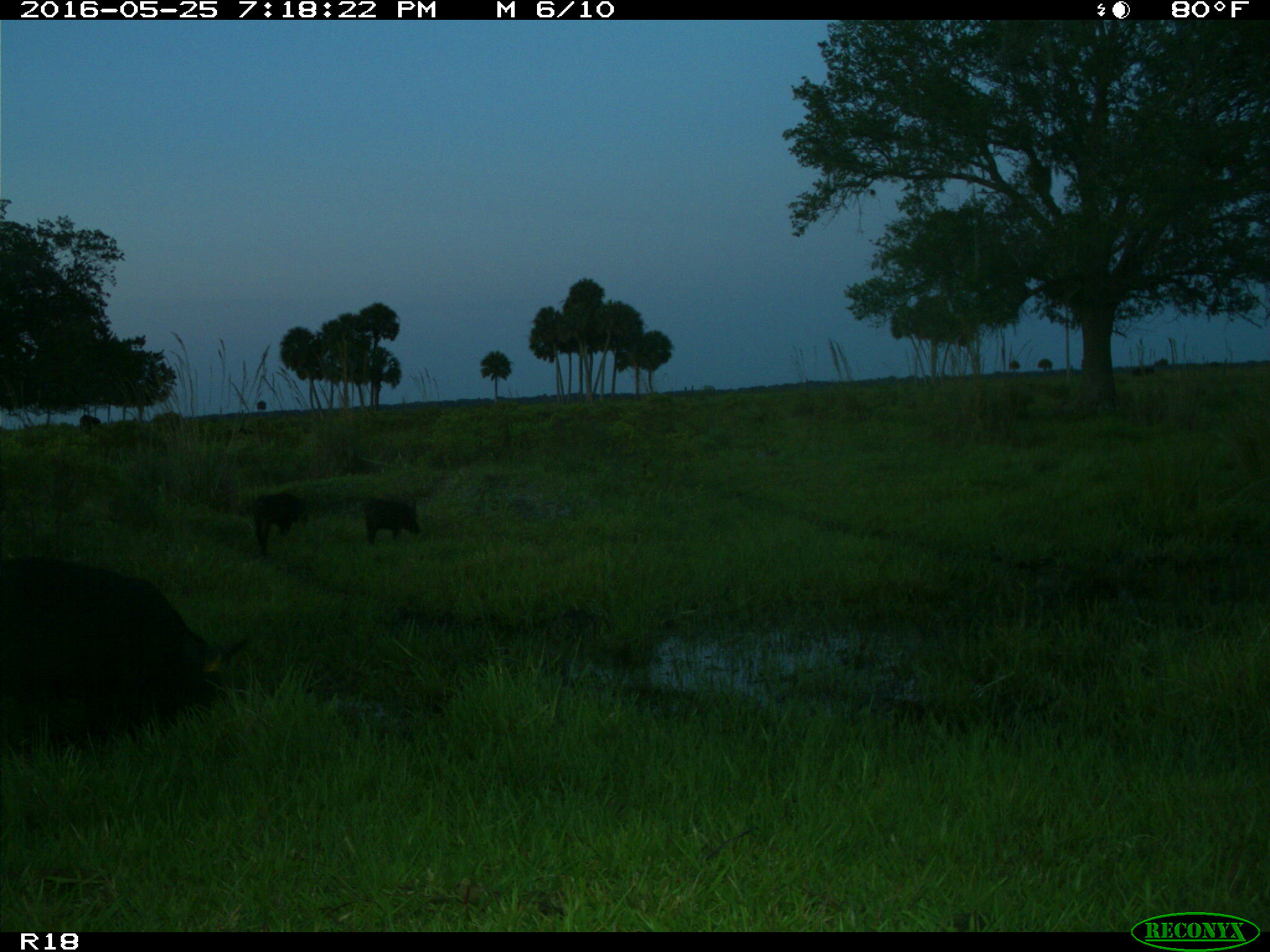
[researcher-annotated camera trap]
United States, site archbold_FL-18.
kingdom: Animalia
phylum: Chordata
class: Mammalia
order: Artiodactyla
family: Suidae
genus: Sus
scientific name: Sus scrofa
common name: wild boar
Sus scrofa (wild boar).